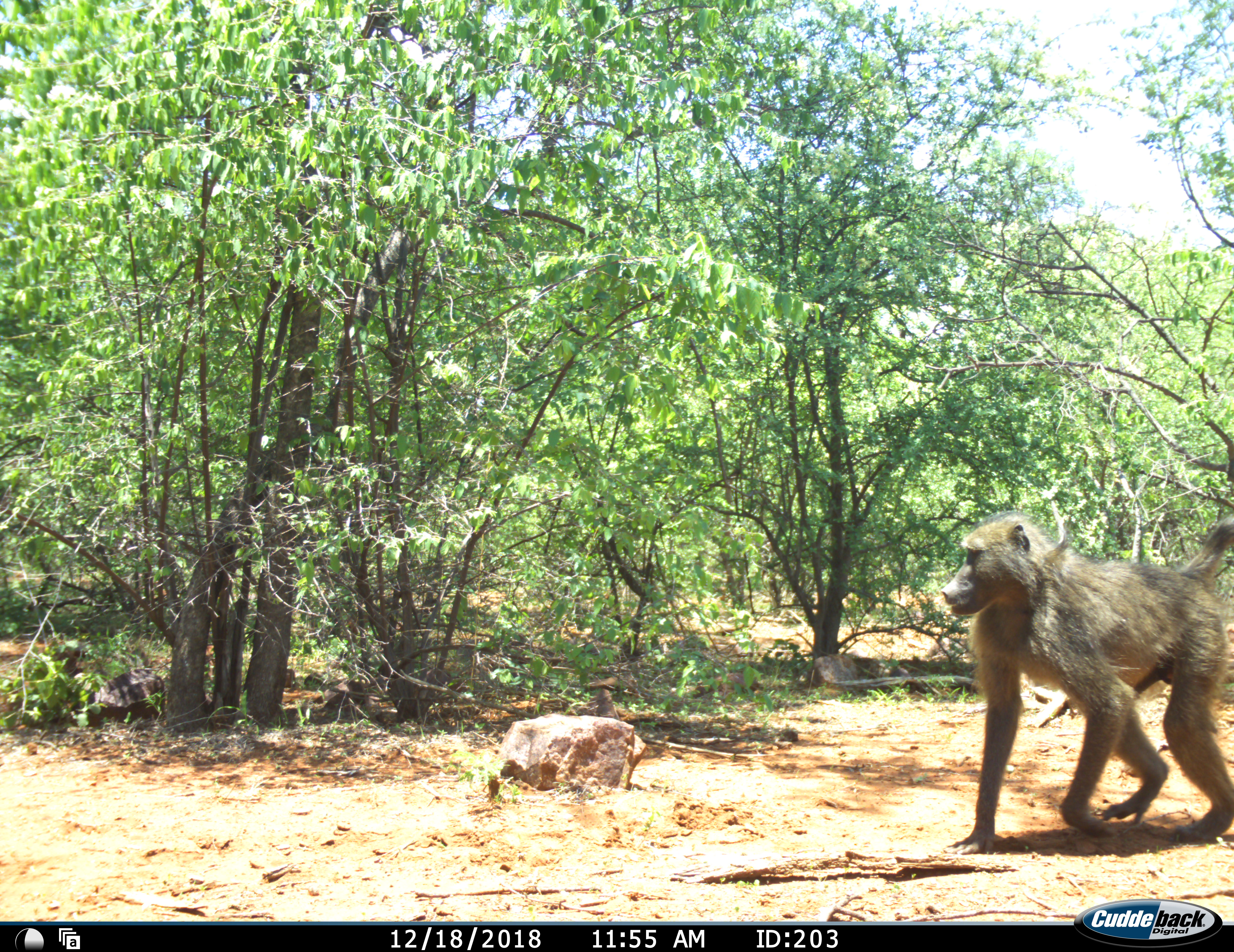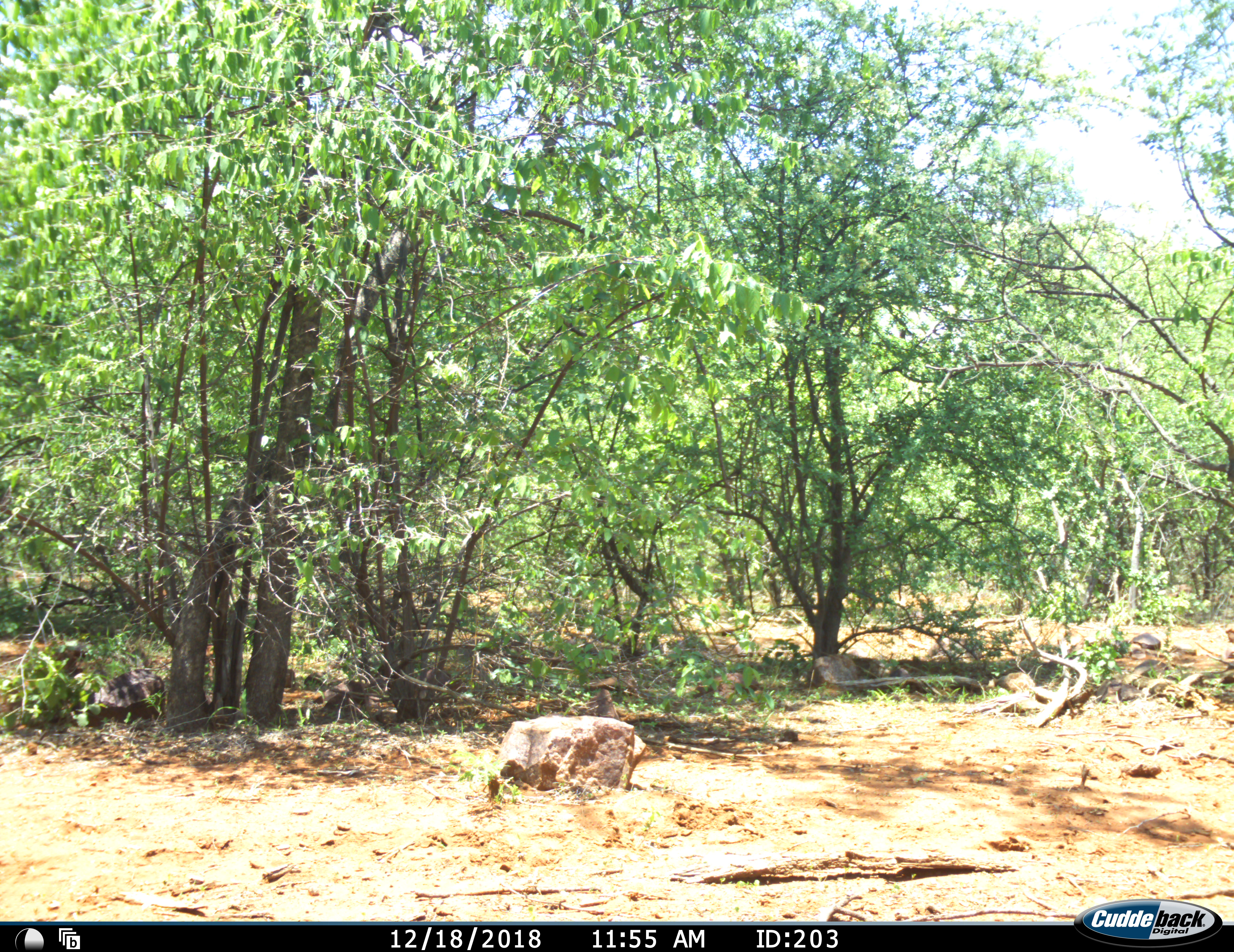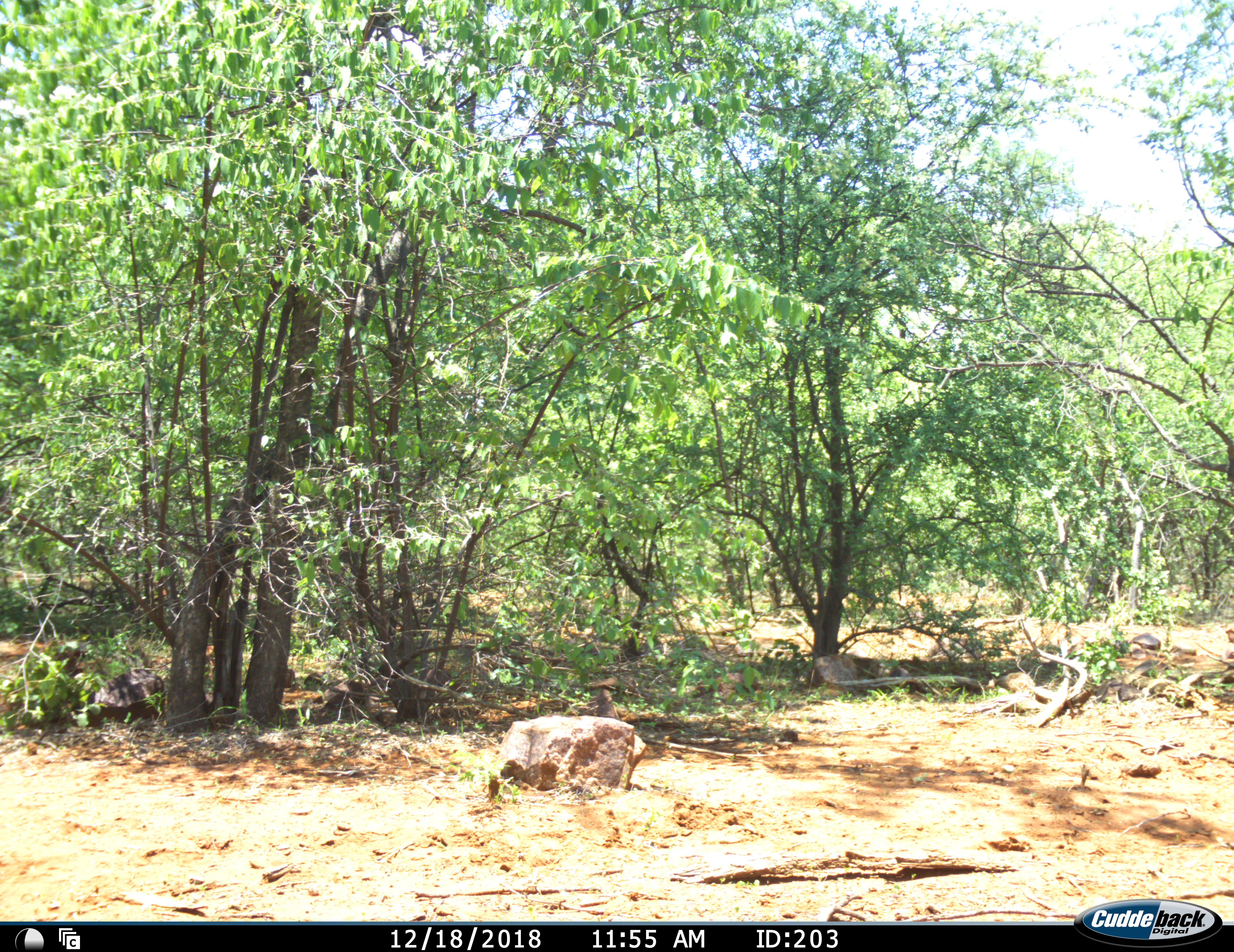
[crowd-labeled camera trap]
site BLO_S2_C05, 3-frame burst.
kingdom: Animalia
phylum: Chordata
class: Mammalia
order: Primates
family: Cercopithecidae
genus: Papio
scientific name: Papio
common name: baboon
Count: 1.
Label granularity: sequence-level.